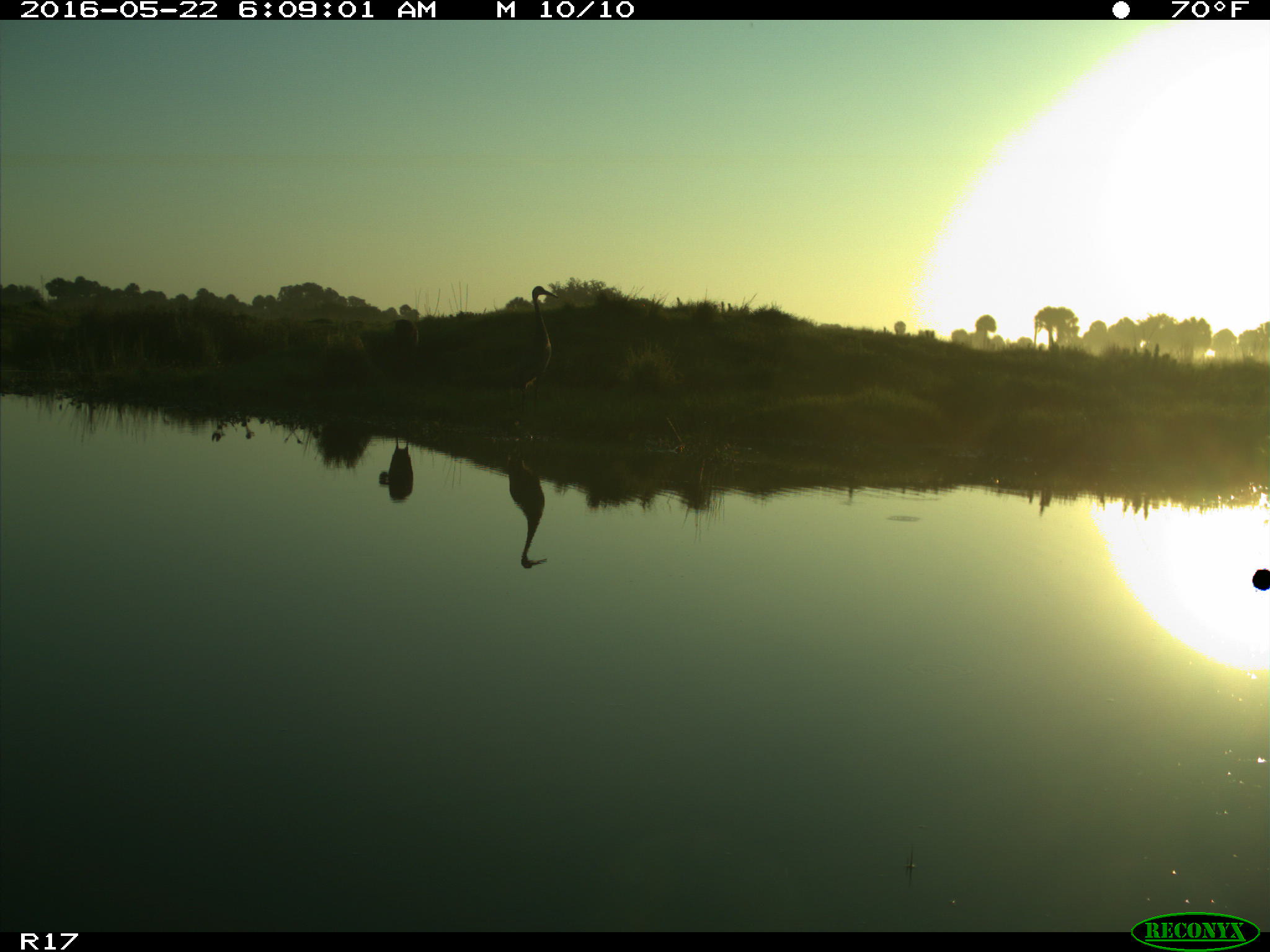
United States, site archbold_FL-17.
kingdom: Animalia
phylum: Chordata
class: Mammalia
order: Artiodactyla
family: Bovidae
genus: Bos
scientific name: Bos taurus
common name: domestic cow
Bos taurus (domestic cow).